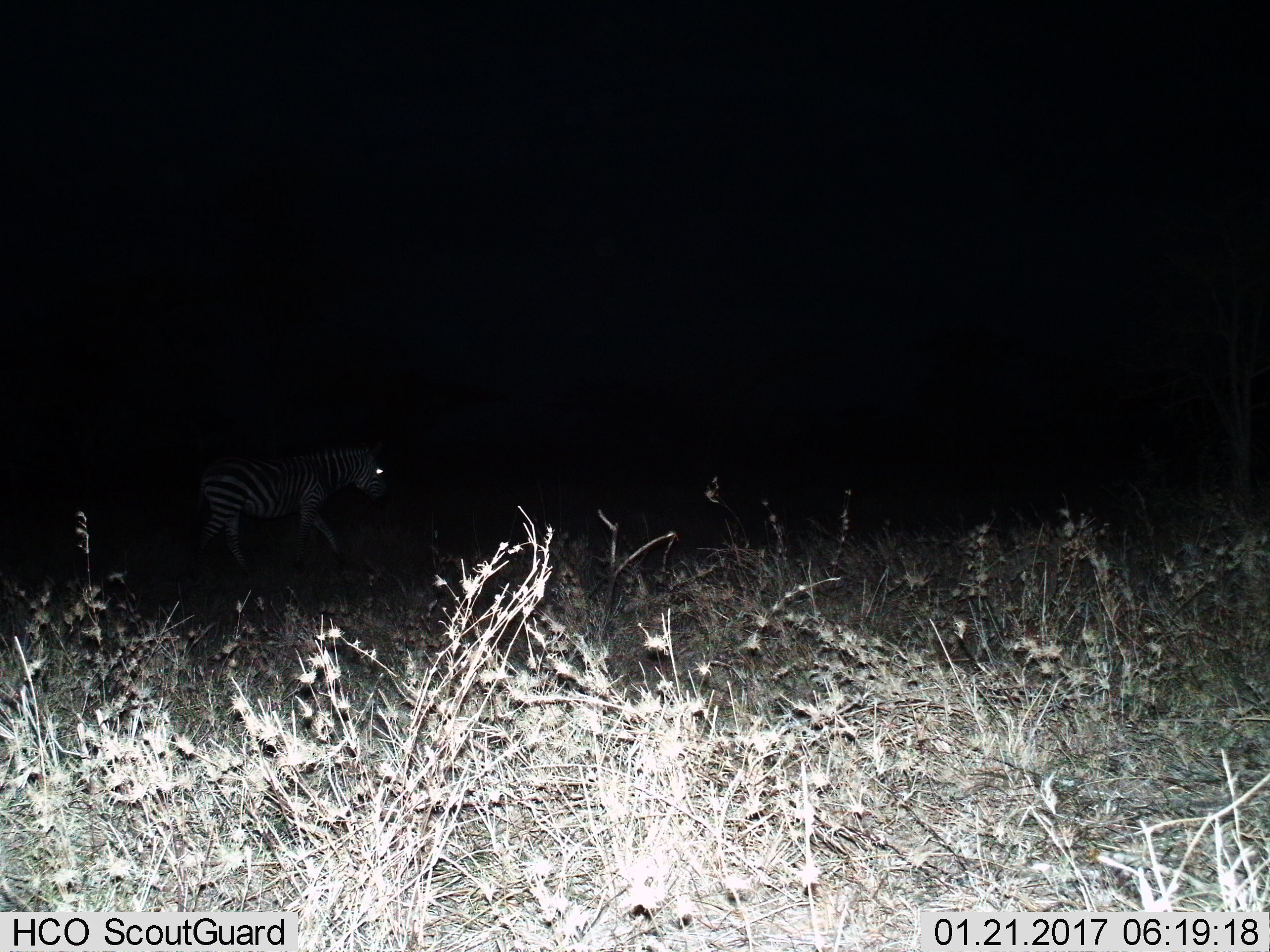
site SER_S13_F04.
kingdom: Animalia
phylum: Chordata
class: Mammalia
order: Perissodactyla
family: Equidae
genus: Equus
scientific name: Equus quagga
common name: plains zebra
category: zebraplains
Zebraplains (plains zebra) (Equus quagga), count 1. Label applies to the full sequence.